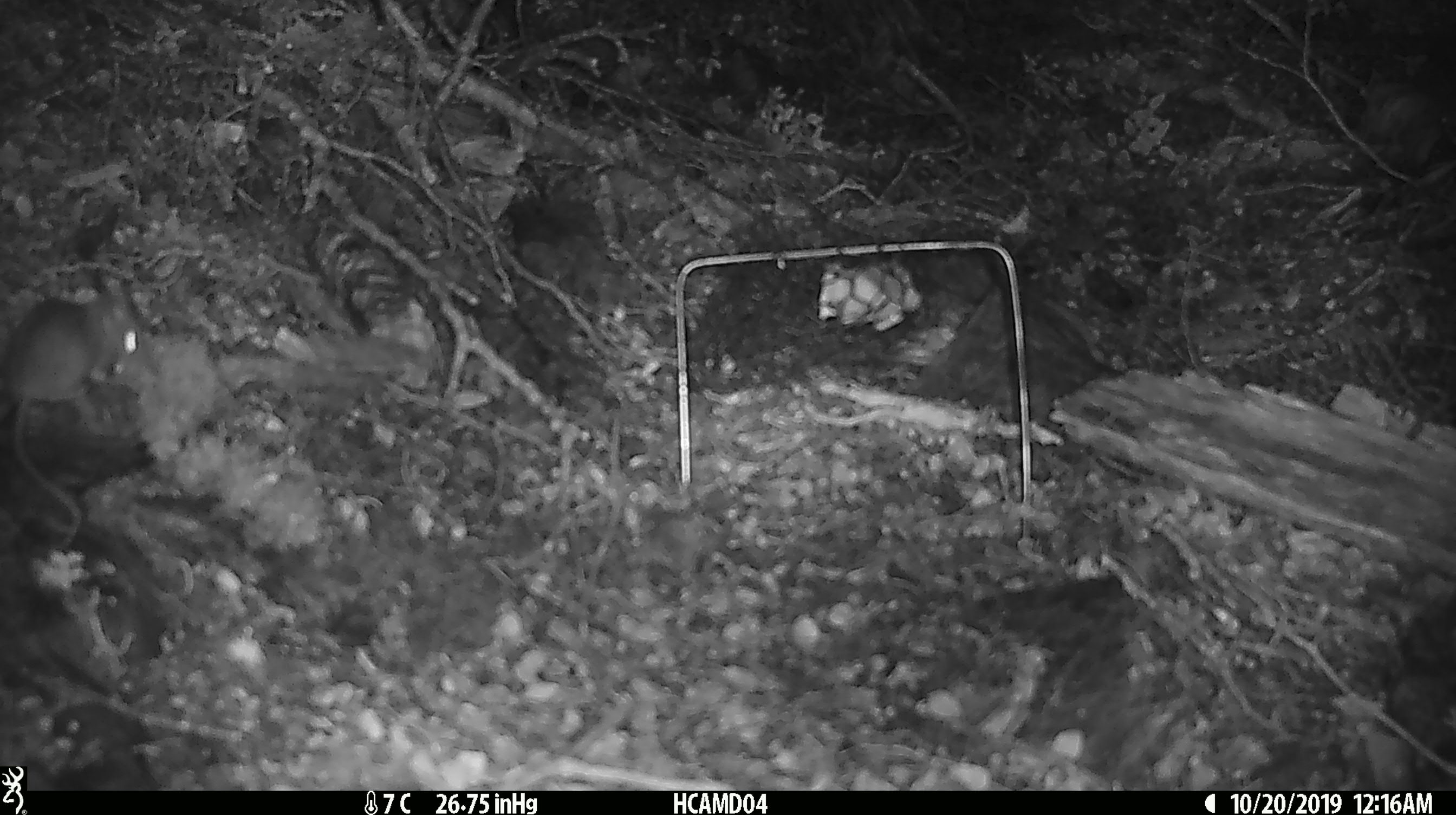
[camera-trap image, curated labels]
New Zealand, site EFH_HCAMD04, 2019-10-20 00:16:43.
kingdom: Animalia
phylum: Chordata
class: Mammalia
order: Rodentia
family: Muridae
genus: Mus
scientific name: Mus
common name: mouse